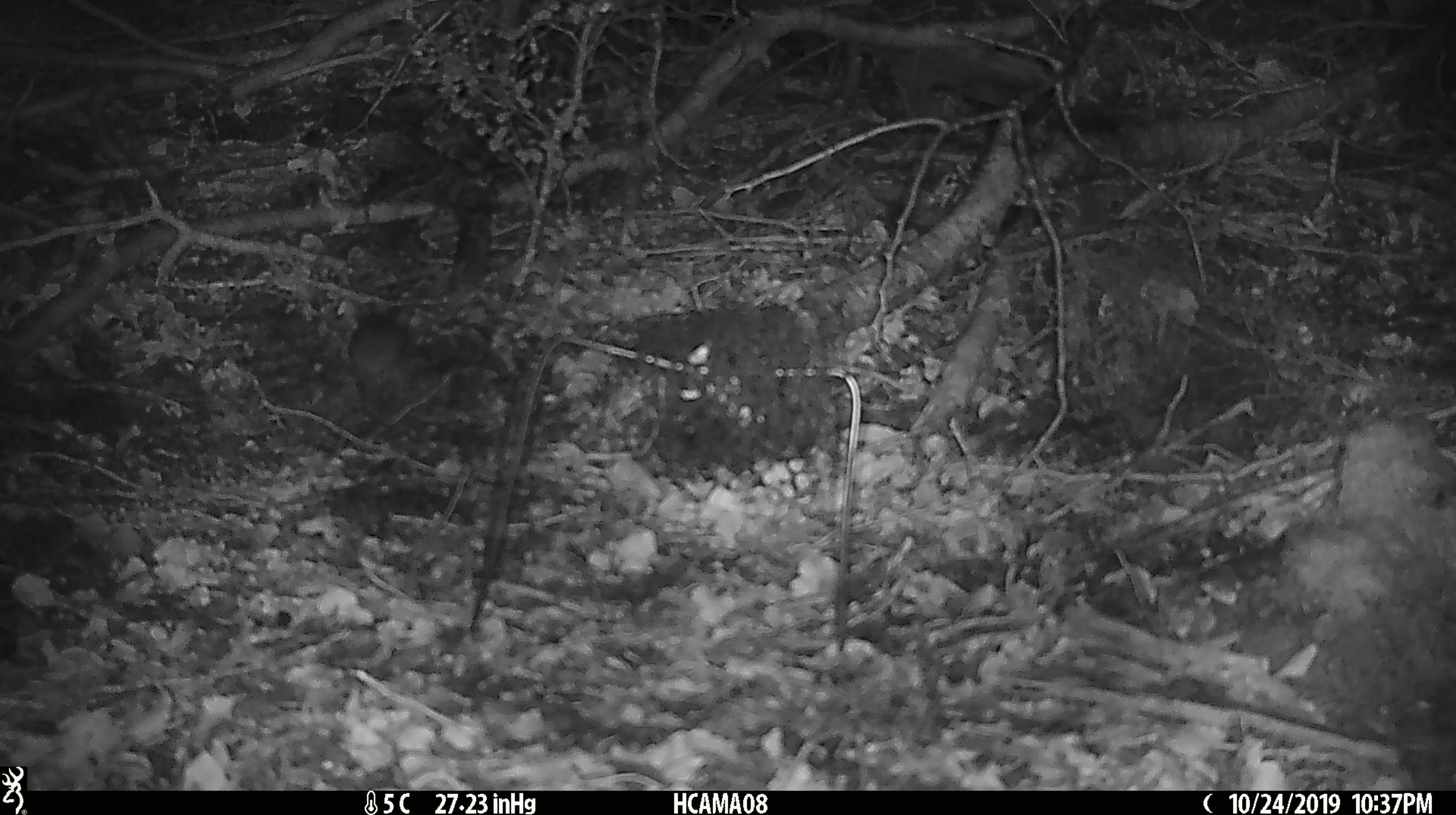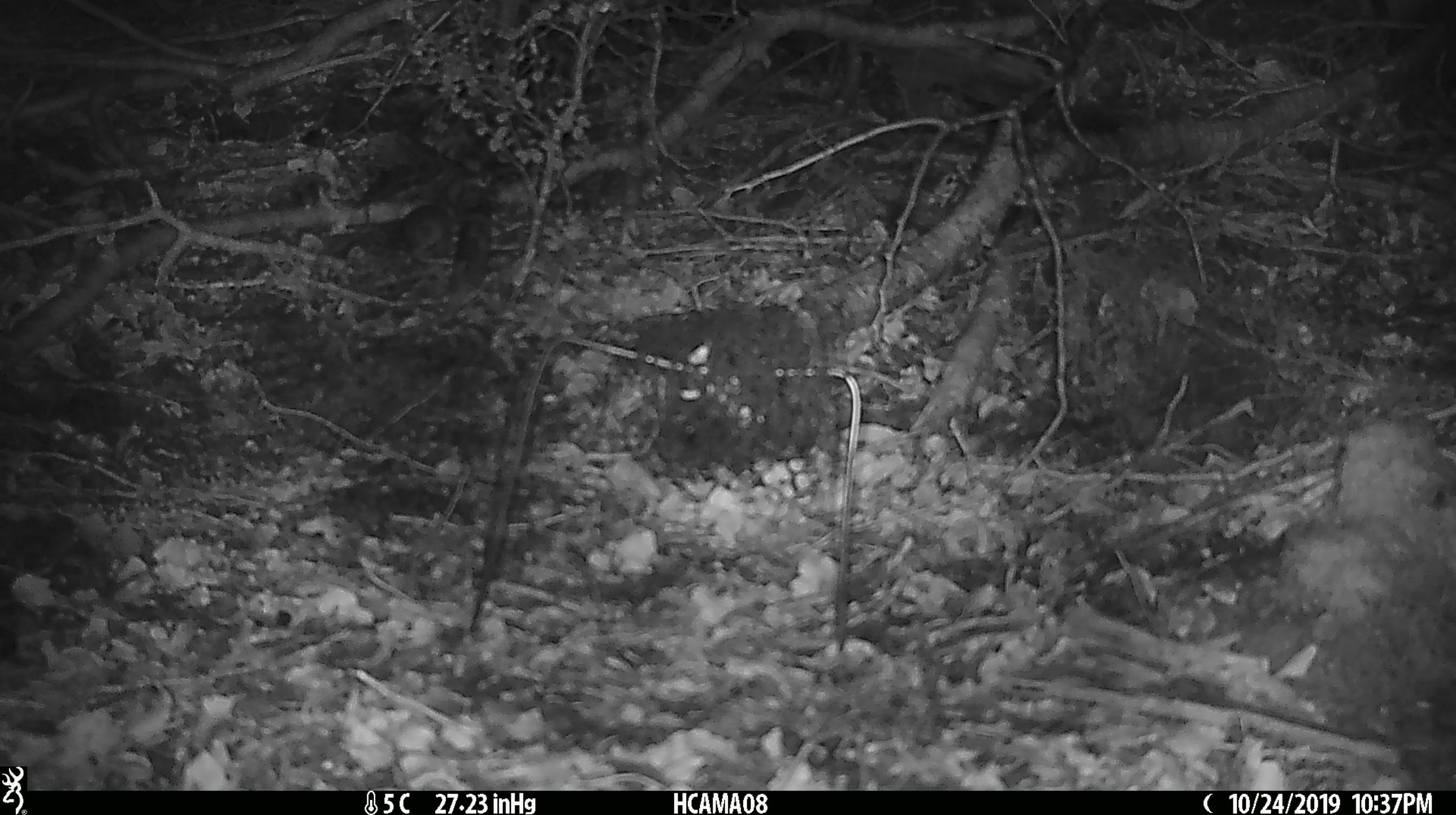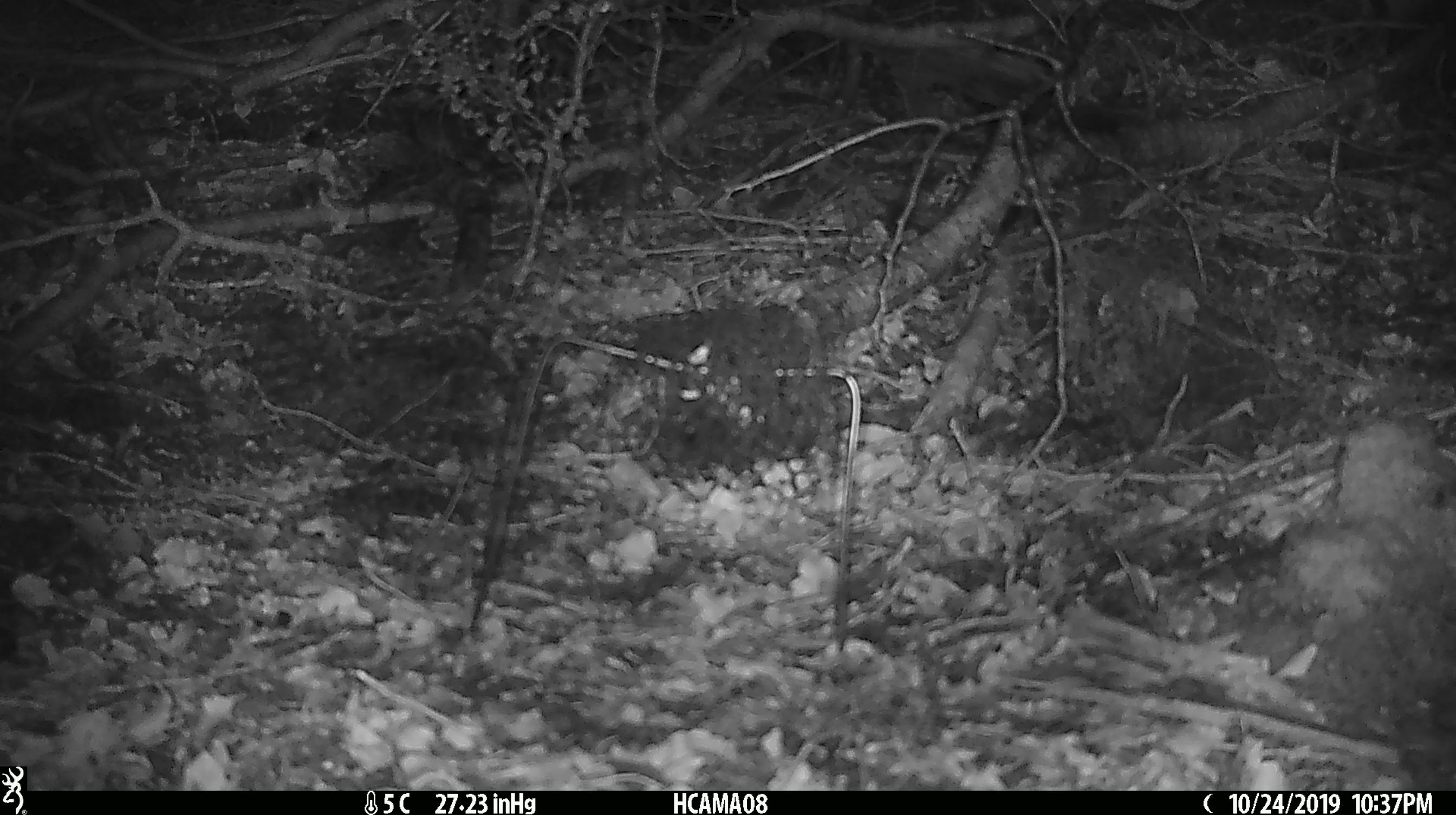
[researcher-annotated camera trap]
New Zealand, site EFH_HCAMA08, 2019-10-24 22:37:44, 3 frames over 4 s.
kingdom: Animalia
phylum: Chordata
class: Mammalia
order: Rodentia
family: Muridae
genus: Mus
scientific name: Mus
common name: mouse